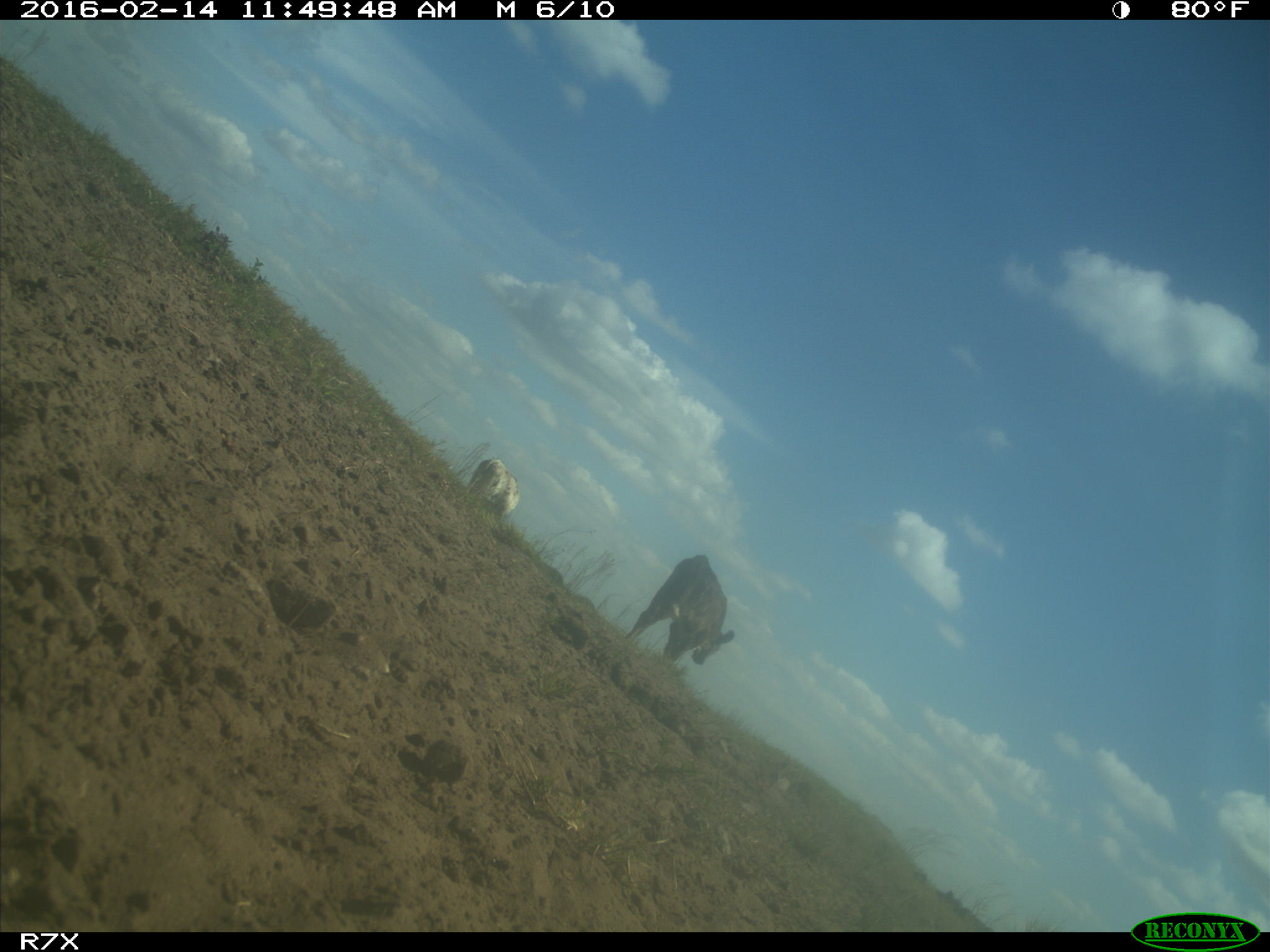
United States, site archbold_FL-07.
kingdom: Animalia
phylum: Chordata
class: Mammalia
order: Artiodactyla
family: Bovidae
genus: Bos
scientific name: Bos taurus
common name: domestic cow